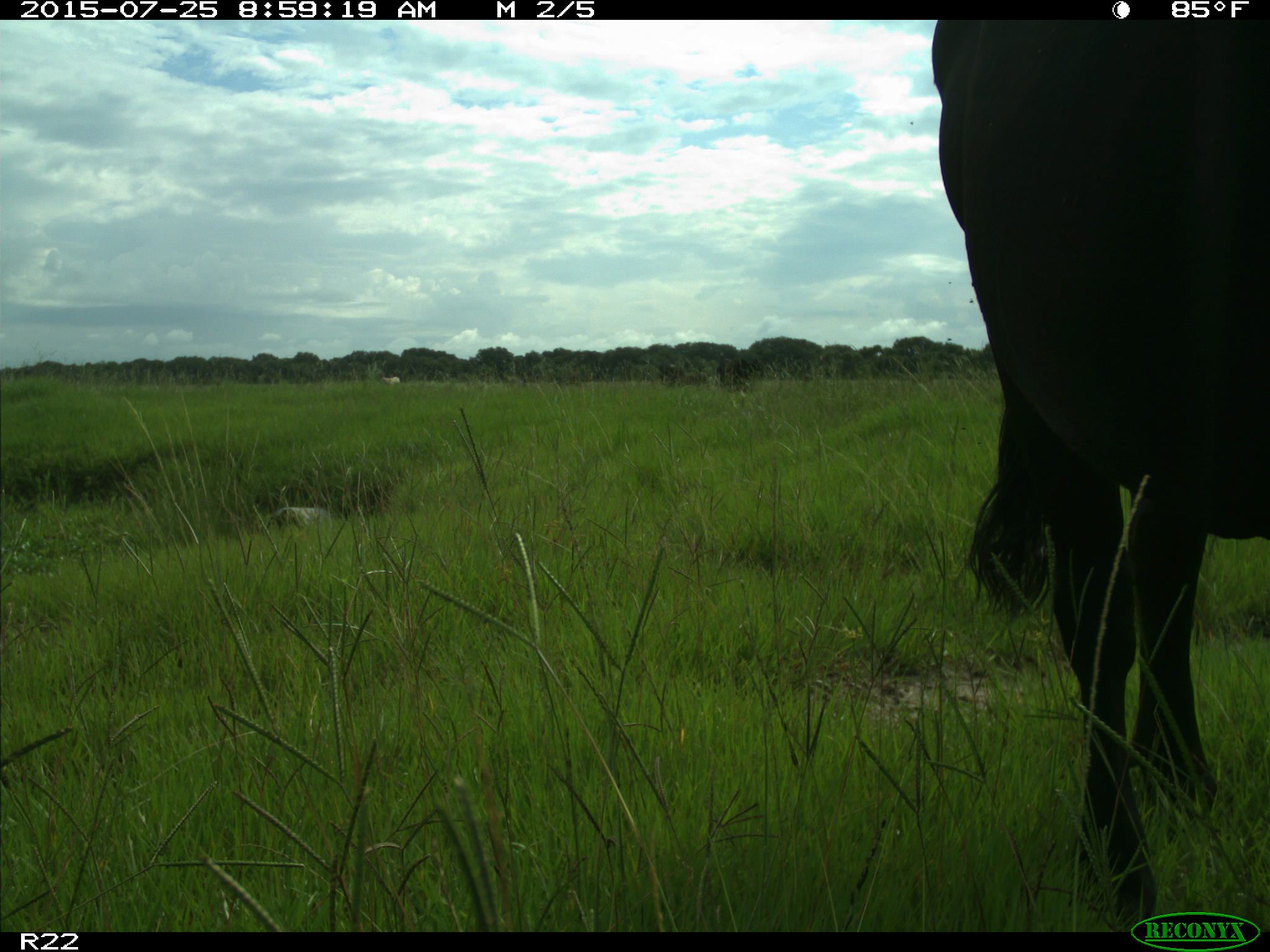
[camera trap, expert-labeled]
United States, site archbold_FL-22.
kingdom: Animalia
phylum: Chordata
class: Mammalia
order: Artiodactyla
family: Bovidae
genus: Bos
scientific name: Bos taurus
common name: domestic cow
Bos taurus (domestic cow).